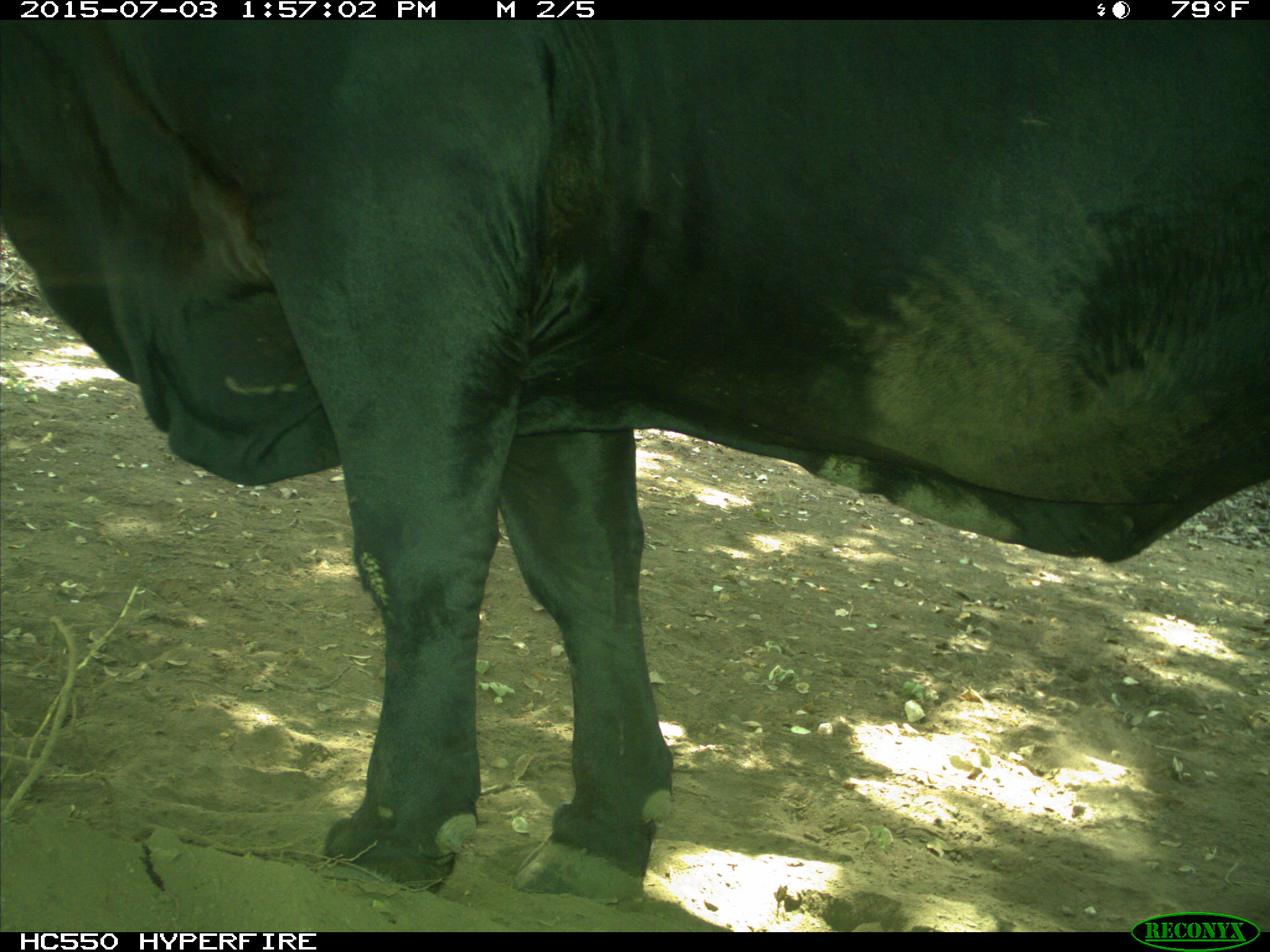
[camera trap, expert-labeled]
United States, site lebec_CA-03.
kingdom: Animalia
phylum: Chordata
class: Mammalia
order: Artiodactyla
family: Bovidae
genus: Bos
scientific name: Bos taurus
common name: domestic cow